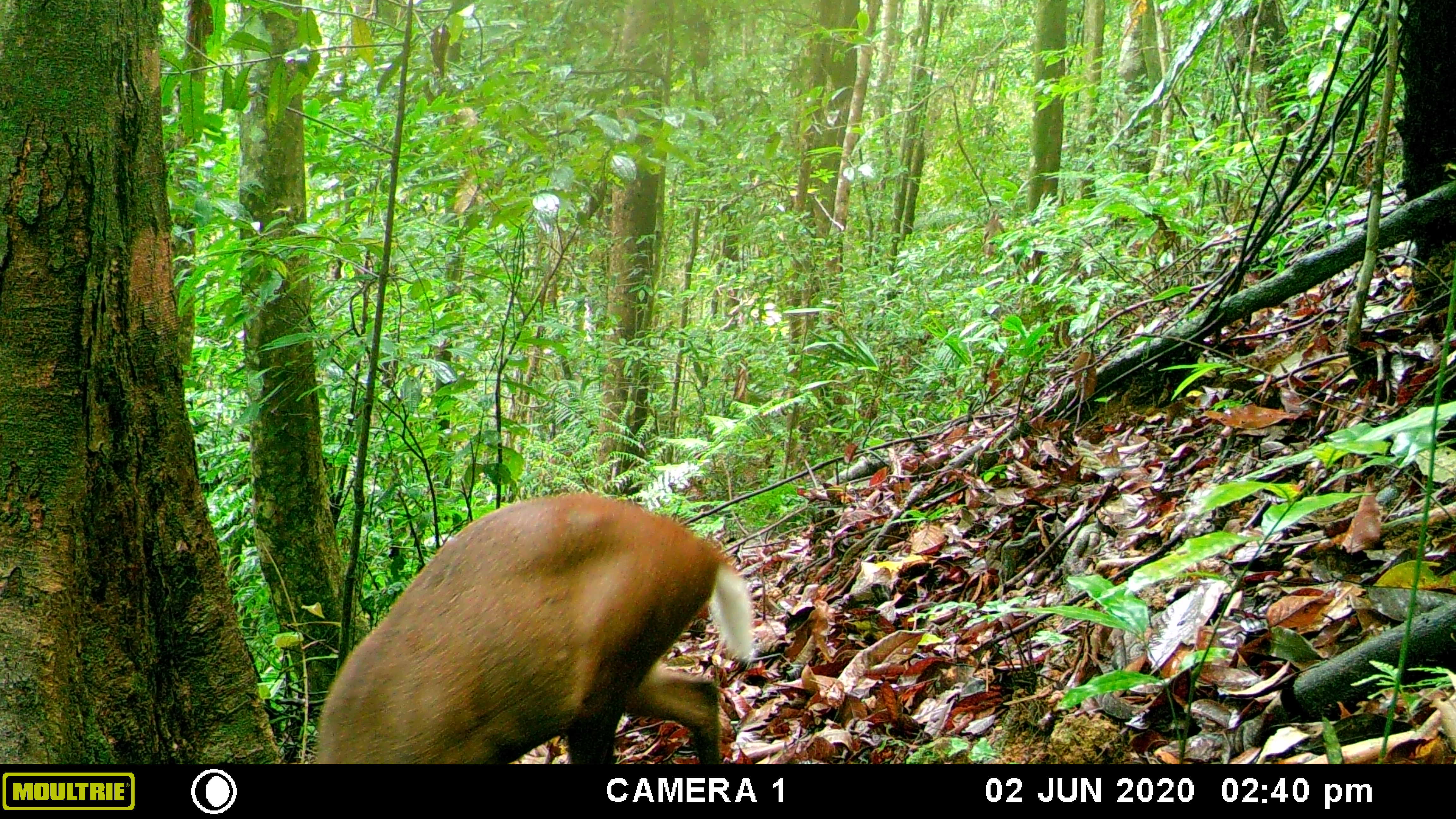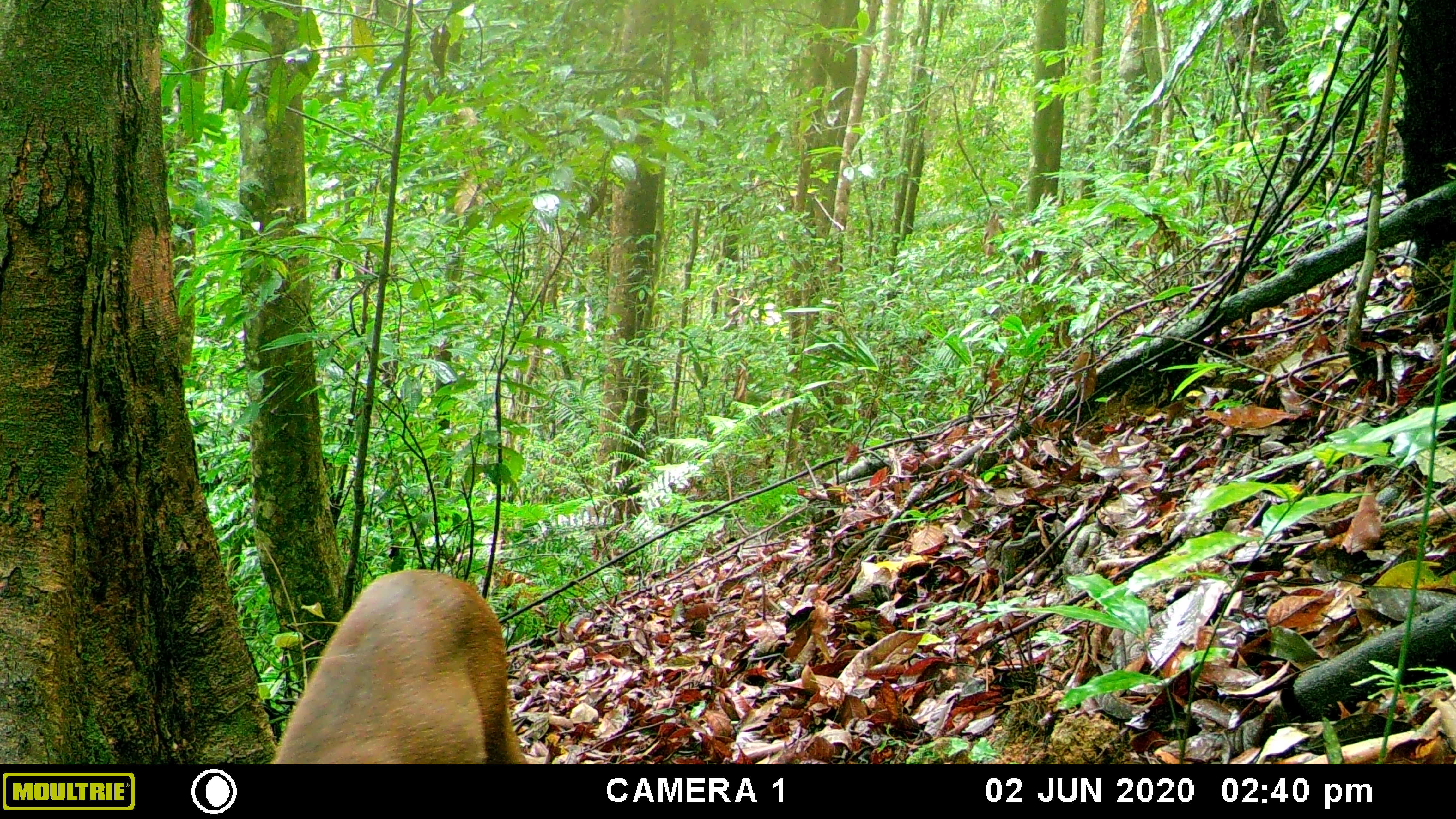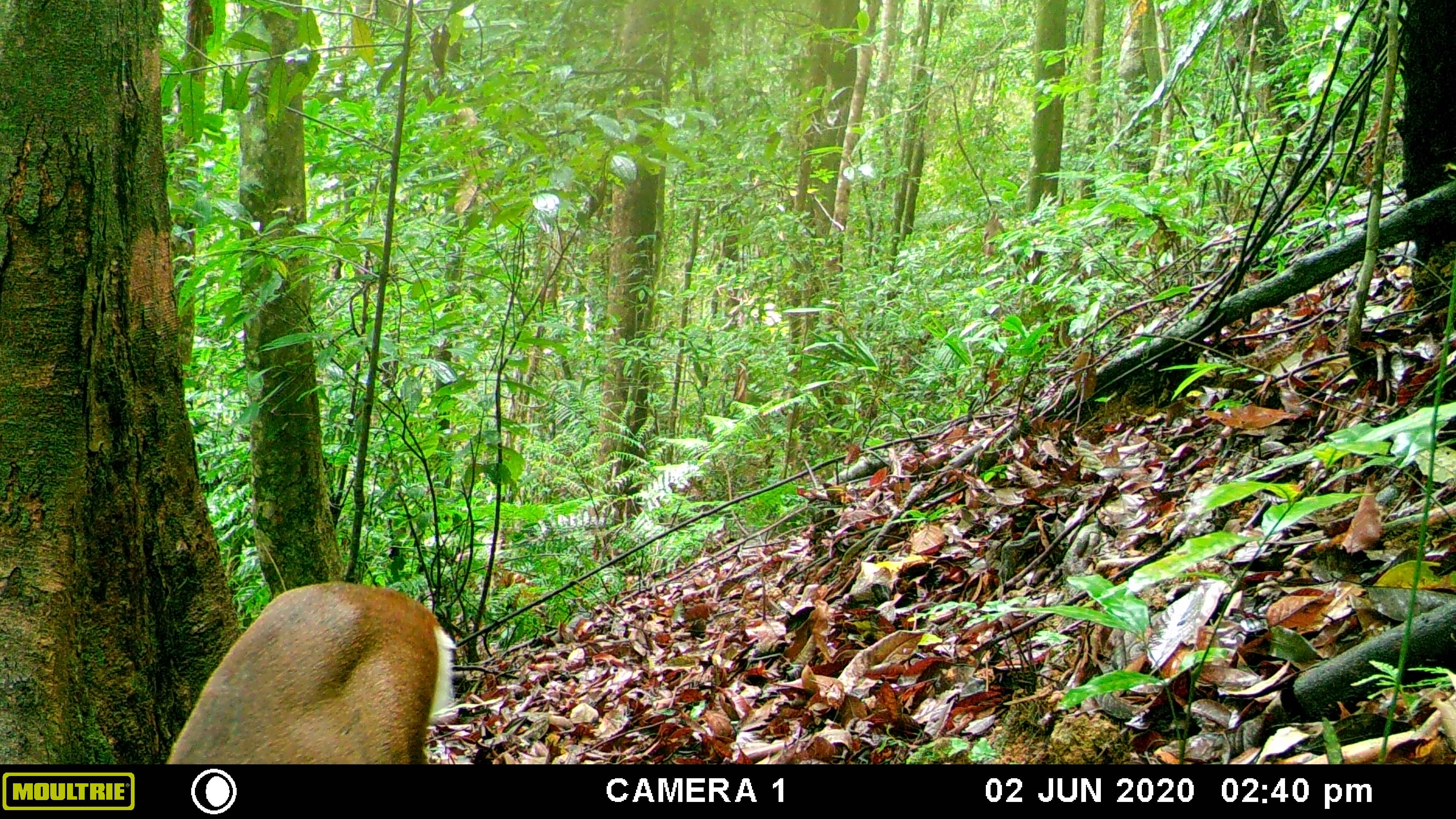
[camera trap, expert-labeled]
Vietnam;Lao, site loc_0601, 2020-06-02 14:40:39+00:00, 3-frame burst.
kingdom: Animalia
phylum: Chordata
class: Mammalia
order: Artiodactyla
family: Cervidae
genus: Muntiacus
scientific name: Muntiacus rooseveltorum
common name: roosevelt's muntjac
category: roosevelts muntjac group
Roosevelts muntjac group (roosevelt's muntjac) (Muntiacus rooseveltorum). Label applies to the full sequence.